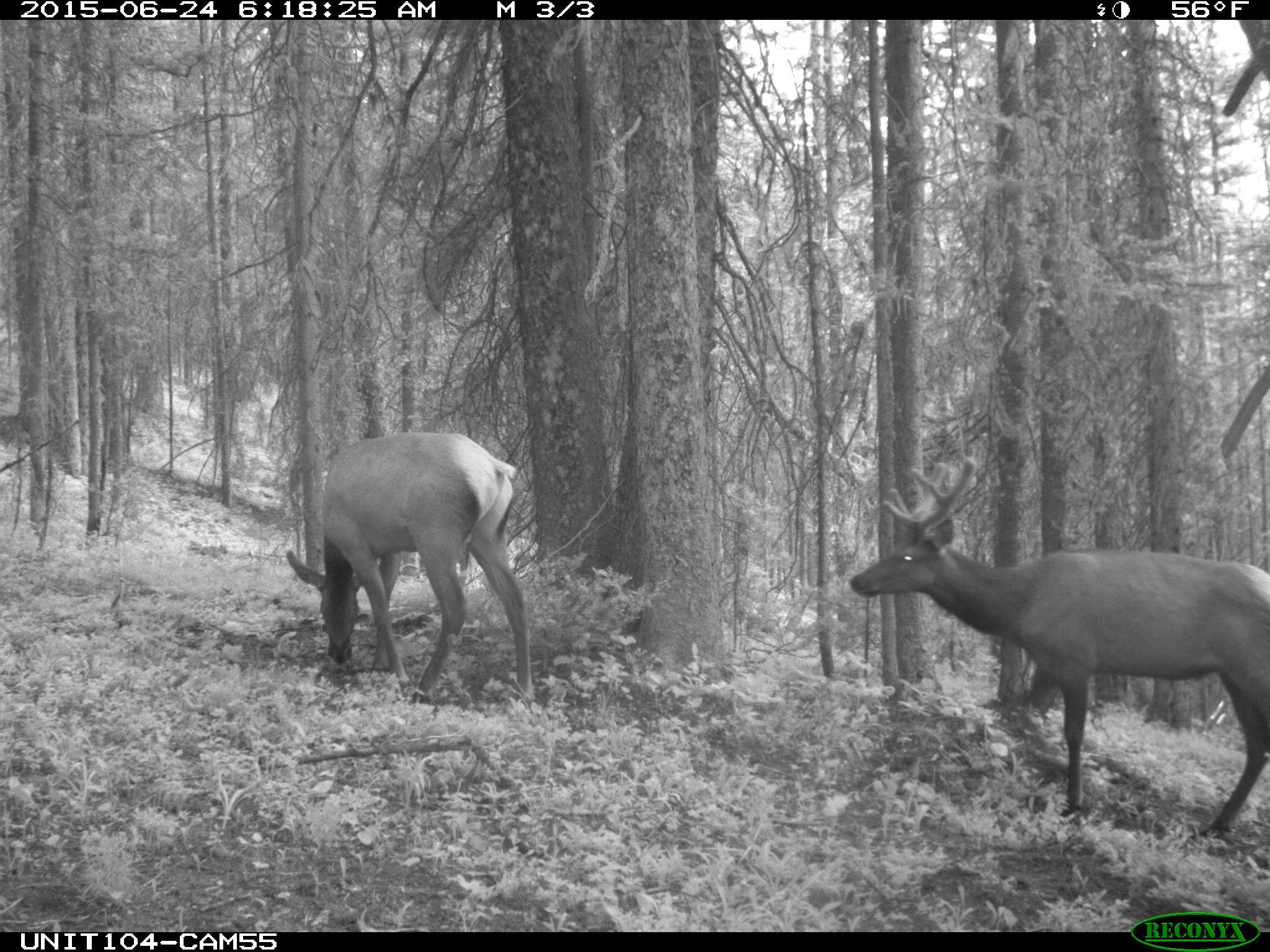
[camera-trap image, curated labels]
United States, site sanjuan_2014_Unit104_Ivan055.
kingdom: Animalia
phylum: Chordata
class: Mammalia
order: Artiodactyla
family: Cervidae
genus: Cervus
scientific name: Cervus elaphus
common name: red deer